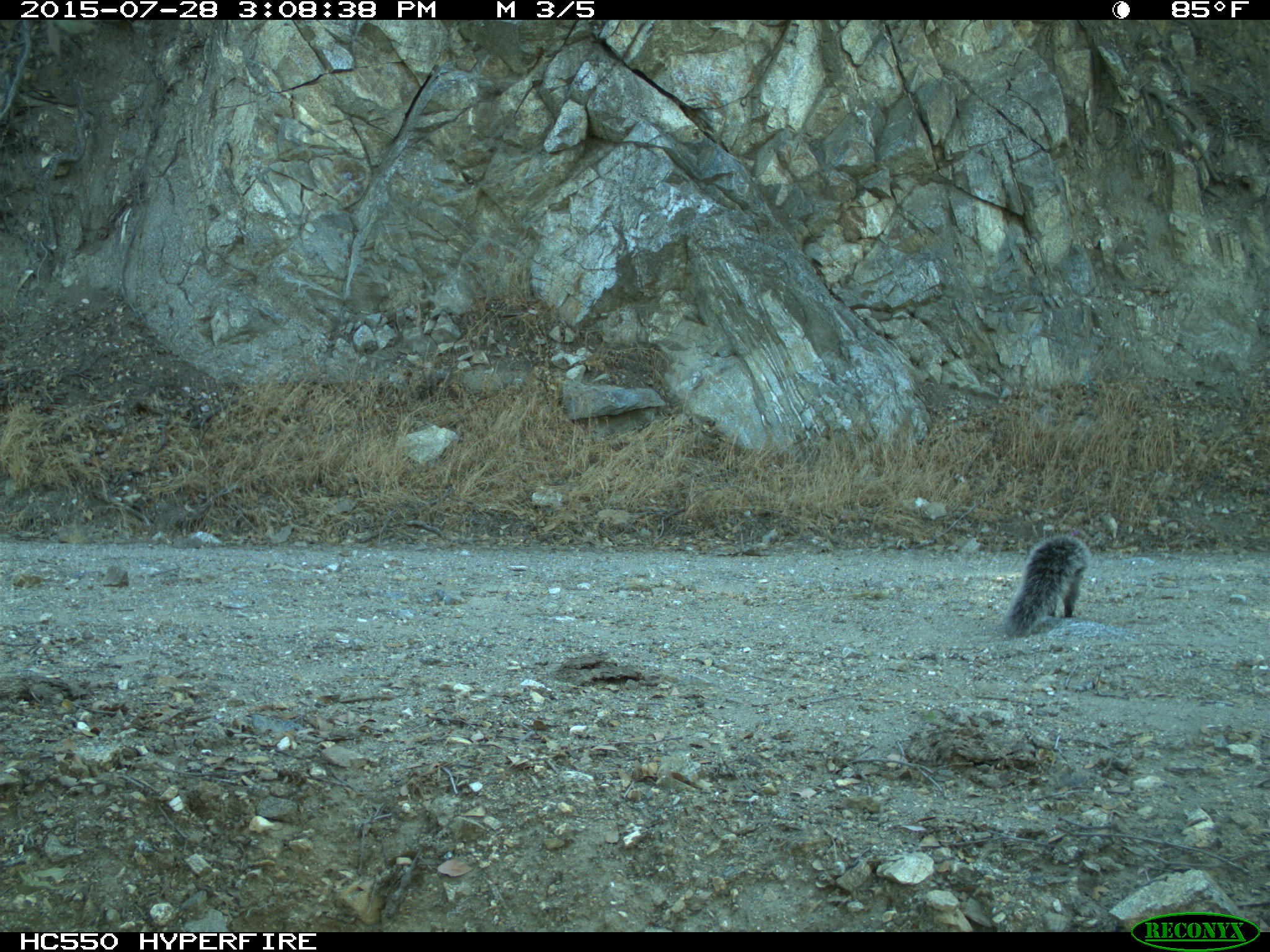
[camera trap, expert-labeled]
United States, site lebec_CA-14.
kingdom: Animalia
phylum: Chordata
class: Mammalia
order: Rodentia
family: Sciuridae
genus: Sciurus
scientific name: Sciurus carolinensis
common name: eastern gray squirrel